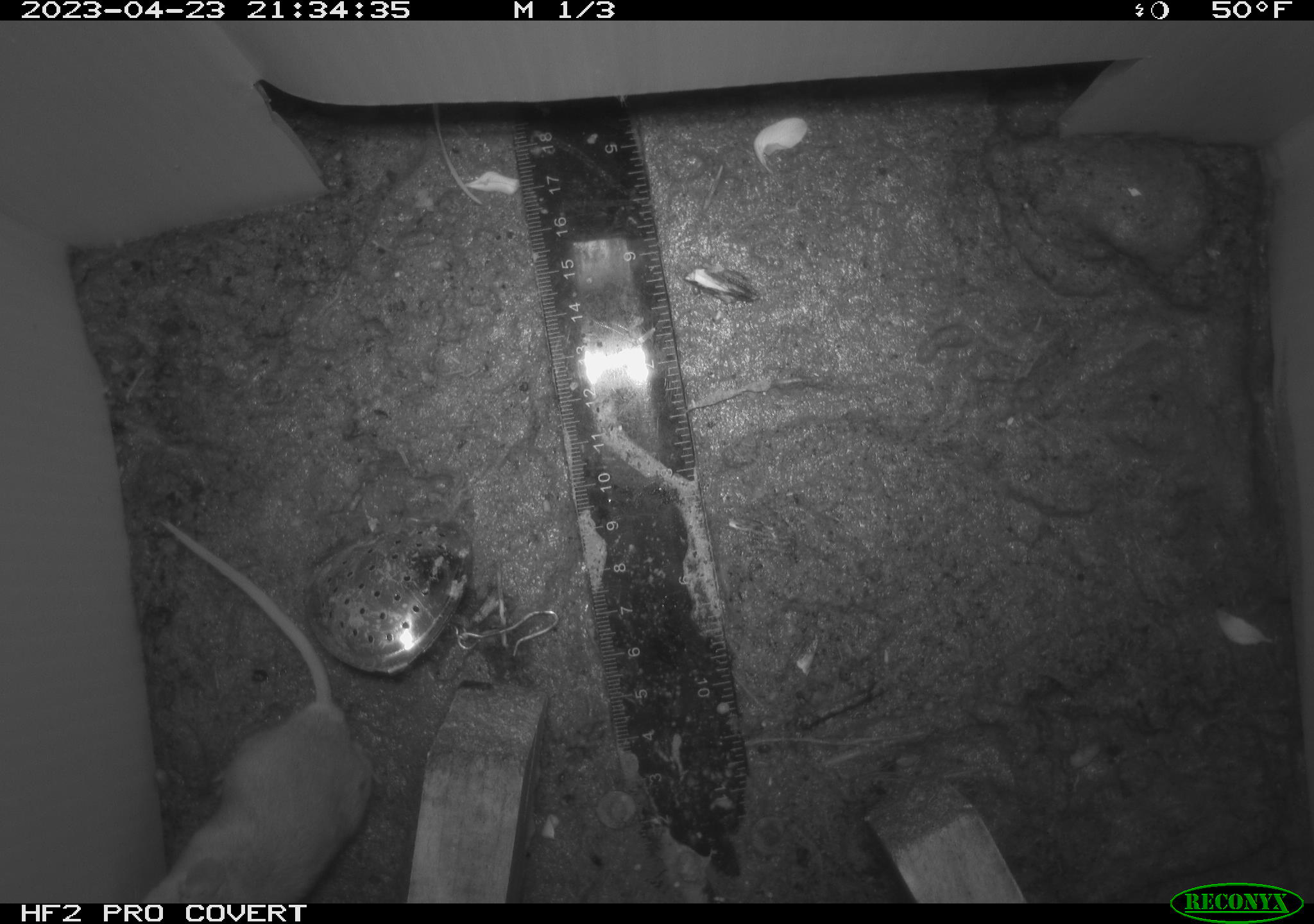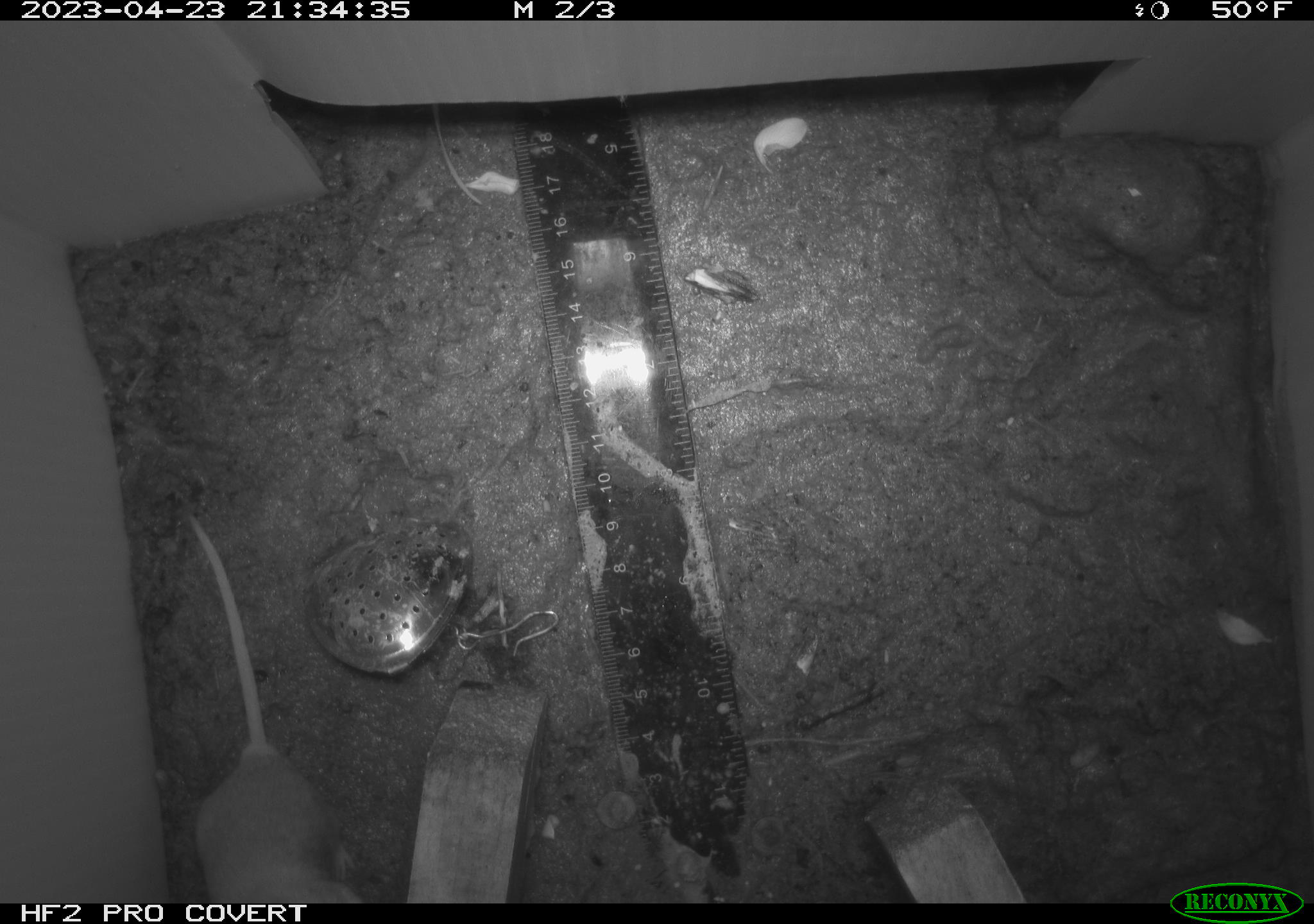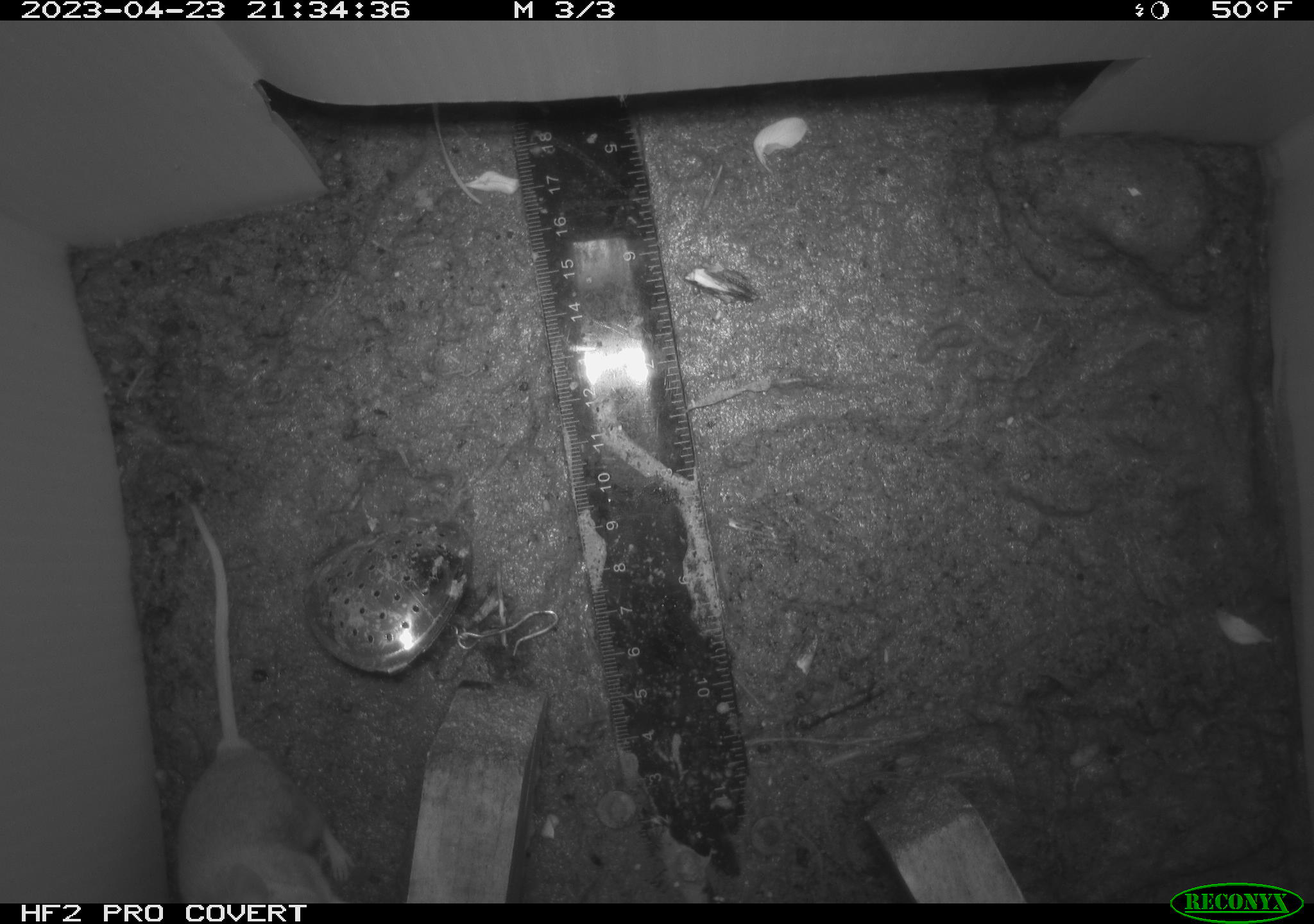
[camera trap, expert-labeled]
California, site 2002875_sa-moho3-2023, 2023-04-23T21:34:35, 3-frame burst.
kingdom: Animalia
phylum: Chordata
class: Mammalia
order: Rodentia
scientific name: Rodentia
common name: mouse species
Mouse species (Rodentia).